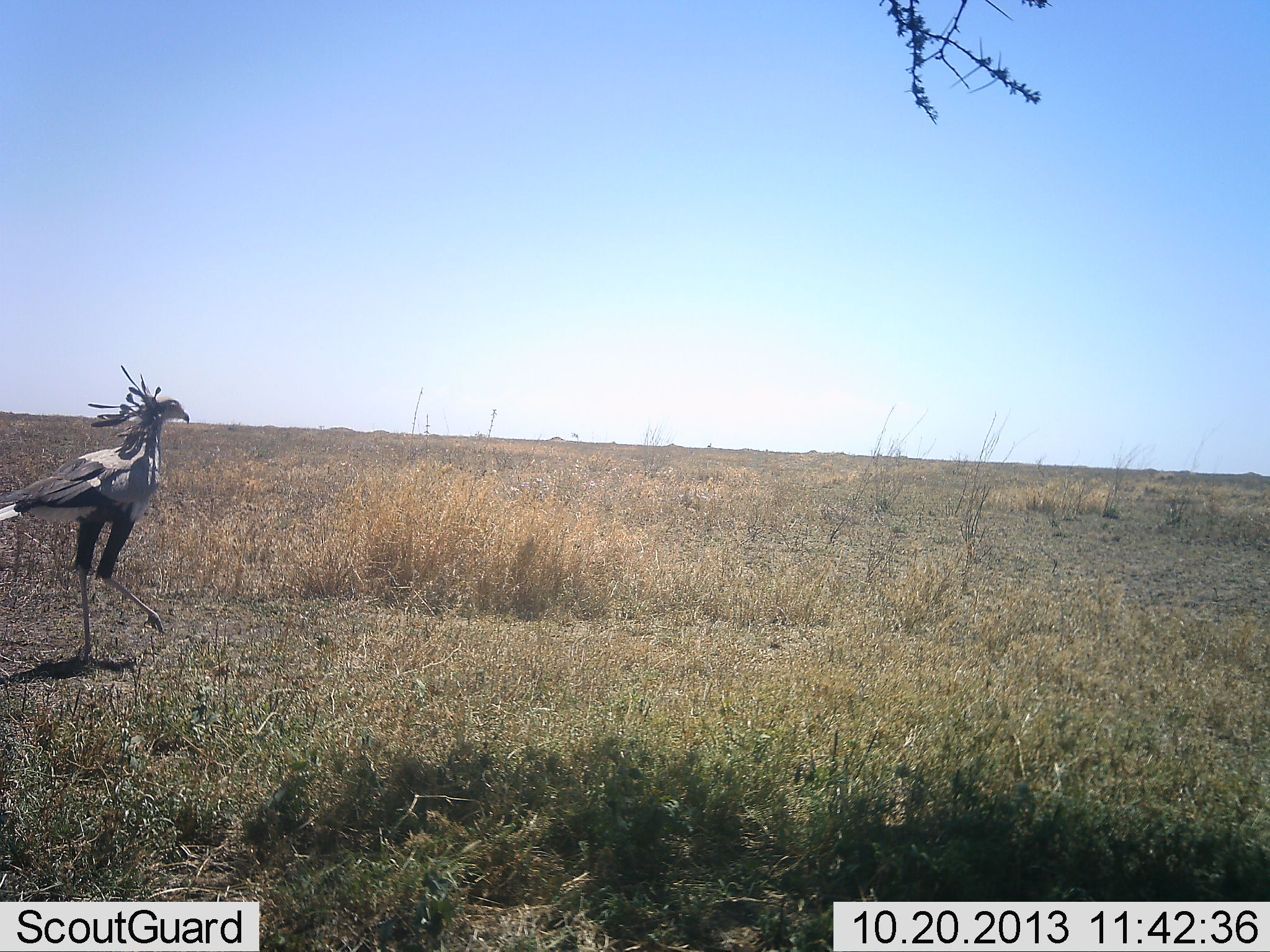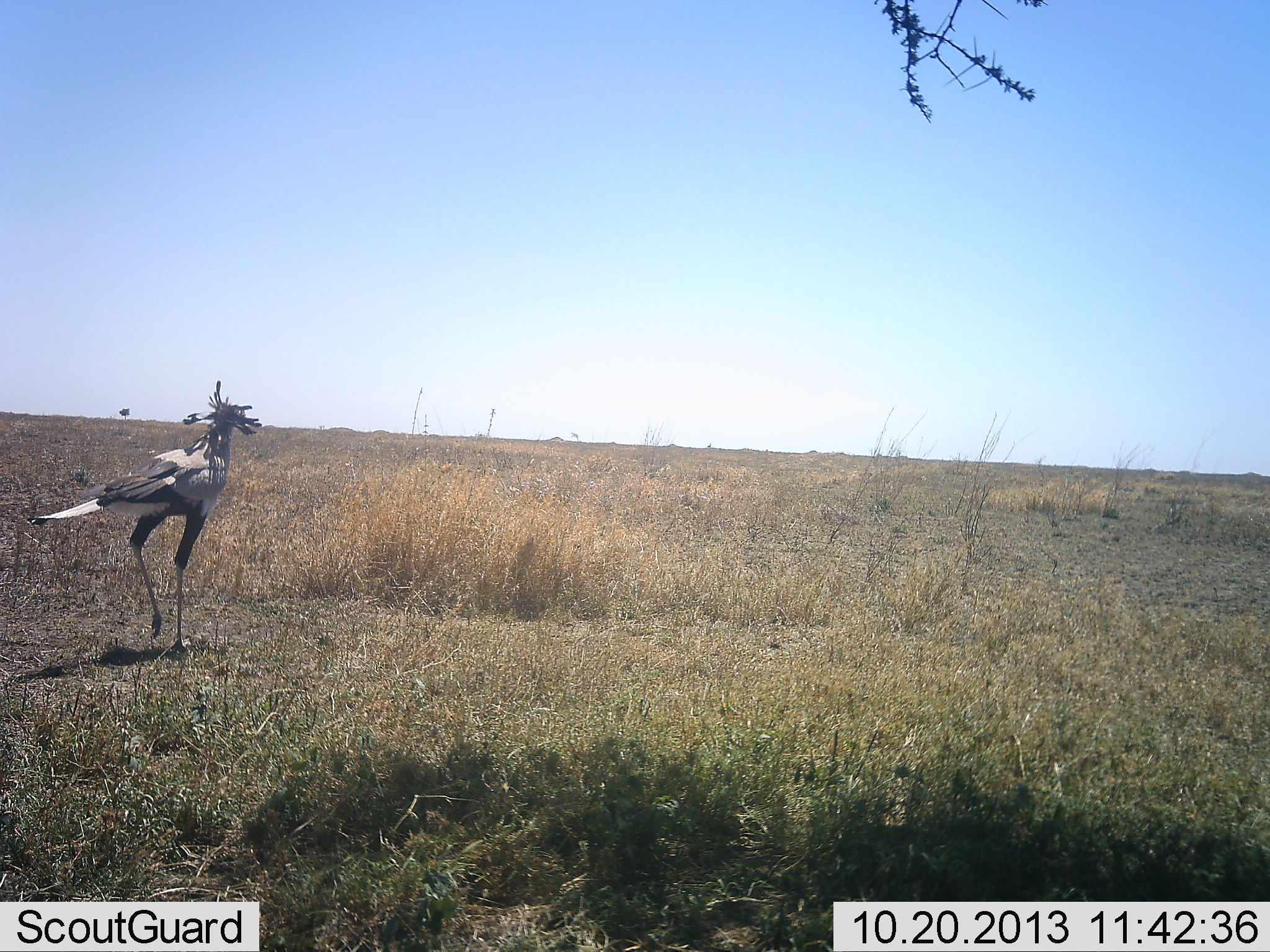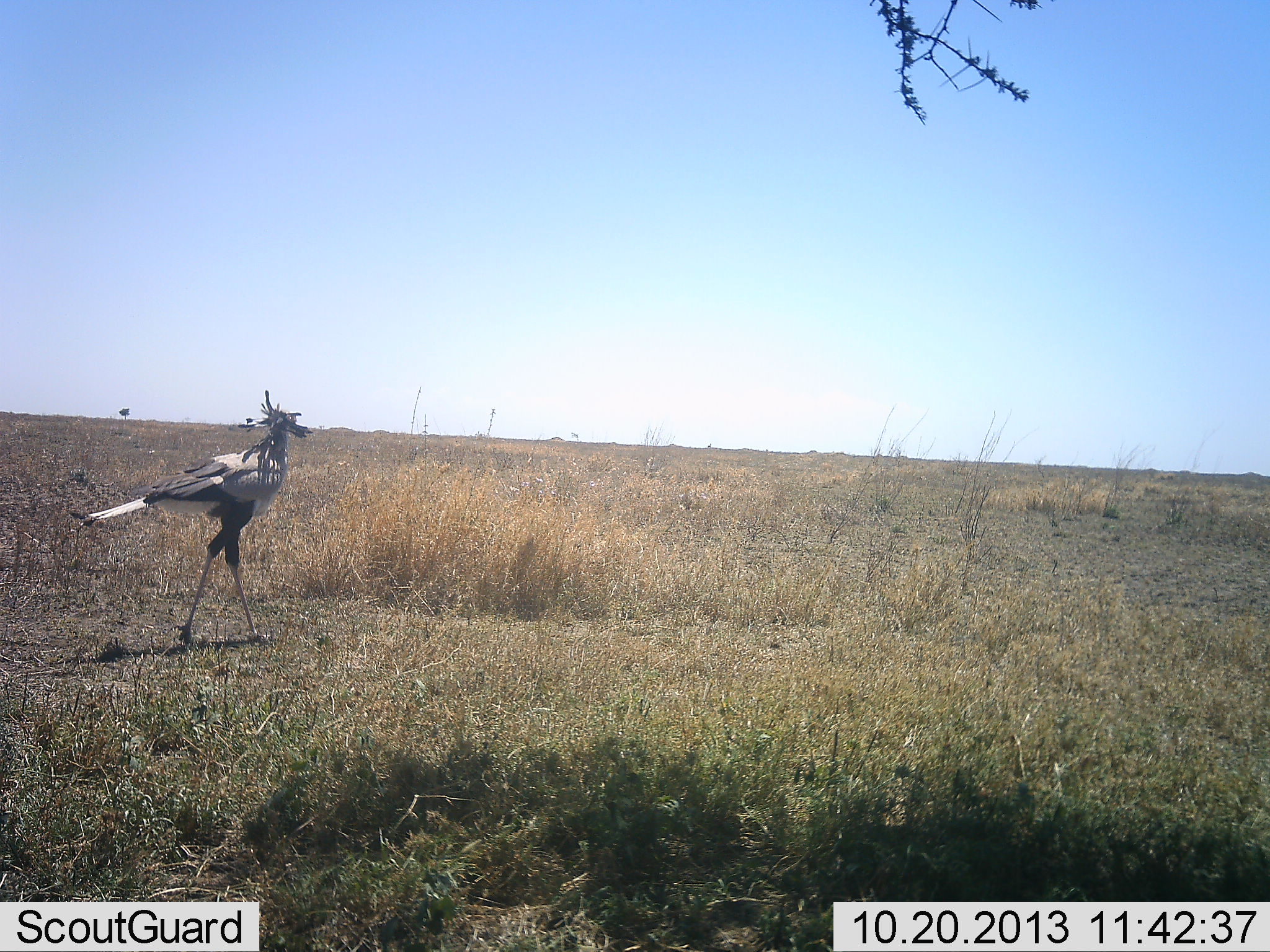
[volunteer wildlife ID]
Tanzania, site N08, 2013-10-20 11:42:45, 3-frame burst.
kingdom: Animalia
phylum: Chordata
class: Aves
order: Accipitriformes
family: Sagittariidae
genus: Sagittarius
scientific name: Sagittarius serpentarius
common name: secretary bird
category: secretarybird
Secretarybird (secretary bird) (Sagittarius serpentarius), count 1. Behavior (volunteer vote fractions): standing 10%, resting 0%, moving 90%, interacting 0%. Young present (vote fraction): 0%. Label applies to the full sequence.